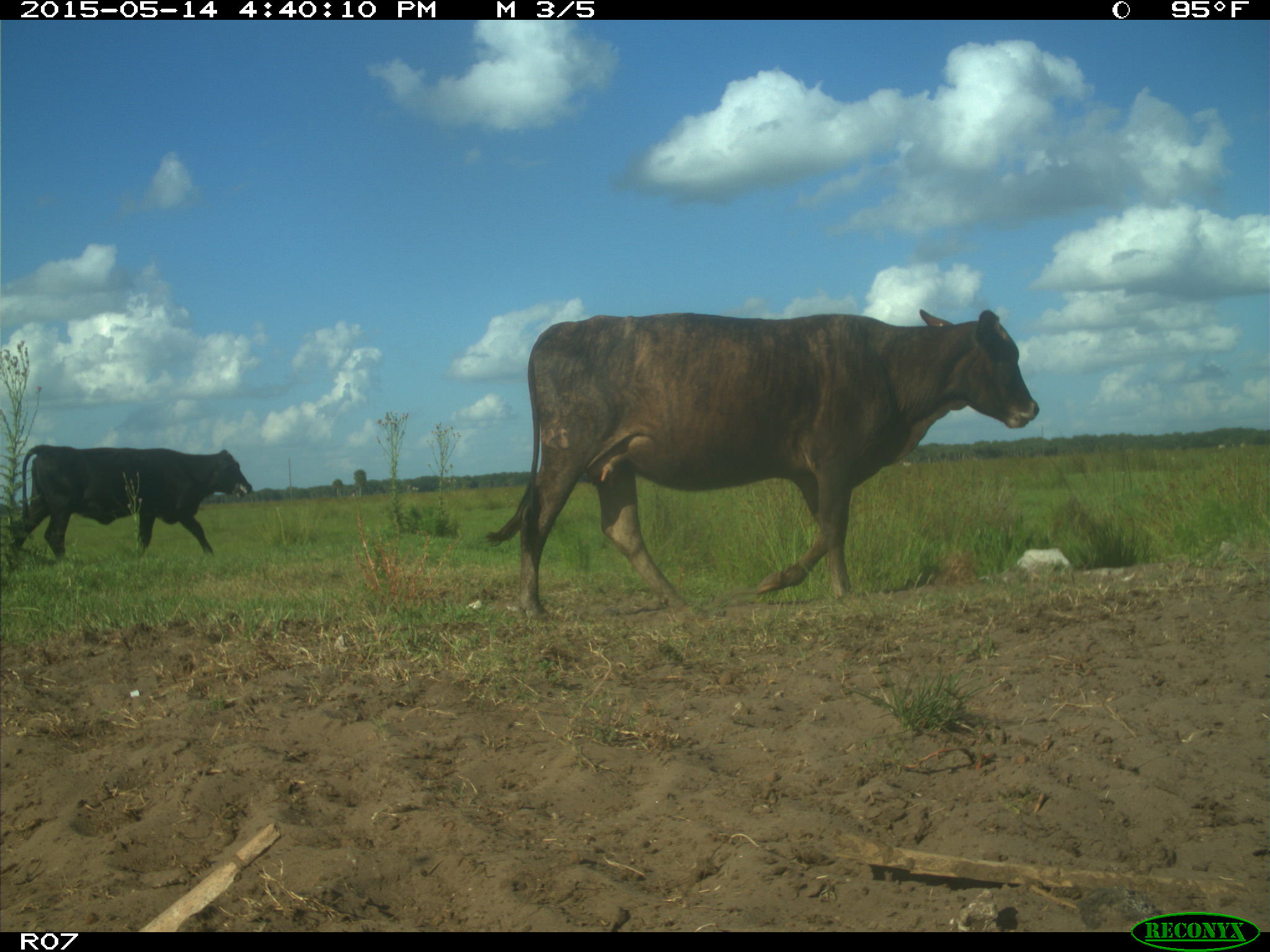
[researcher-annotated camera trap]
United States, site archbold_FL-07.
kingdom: Animalia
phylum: Chordata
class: Mammalia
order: Artiodactyla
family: Bovidae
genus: Bos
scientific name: Bos taurus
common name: domestic cow